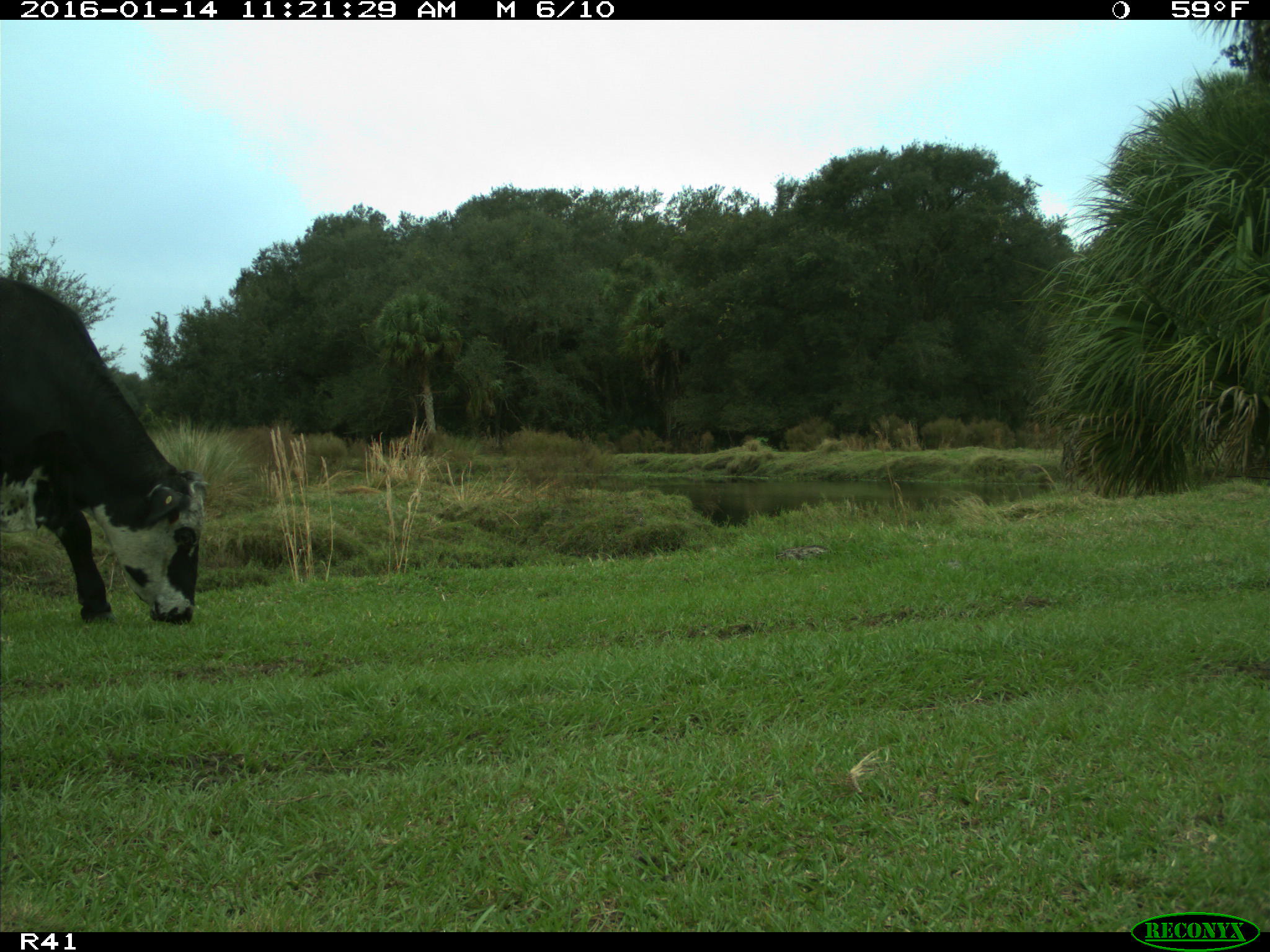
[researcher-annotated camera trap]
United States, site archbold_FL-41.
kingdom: Animalia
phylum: Chordata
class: Mammalia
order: Artiodactyla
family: Bovidae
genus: Bos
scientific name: Bos taurus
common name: domestic cow